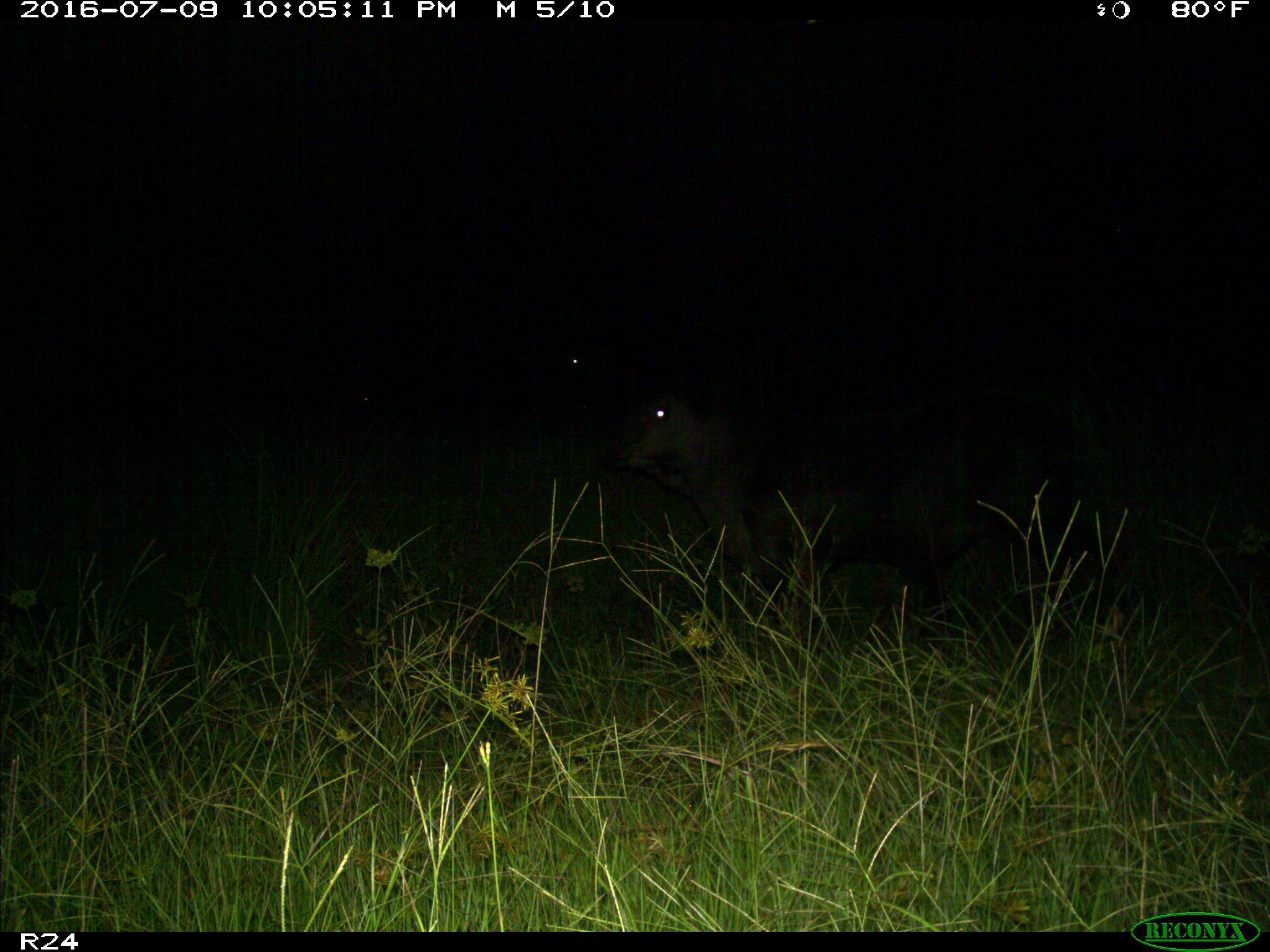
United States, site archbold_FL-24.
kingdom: Animalia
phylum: Chordata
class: Mammalia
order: Artiodactyla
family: Bovidae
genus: Bos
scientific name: Bos taurus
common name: domestic cow